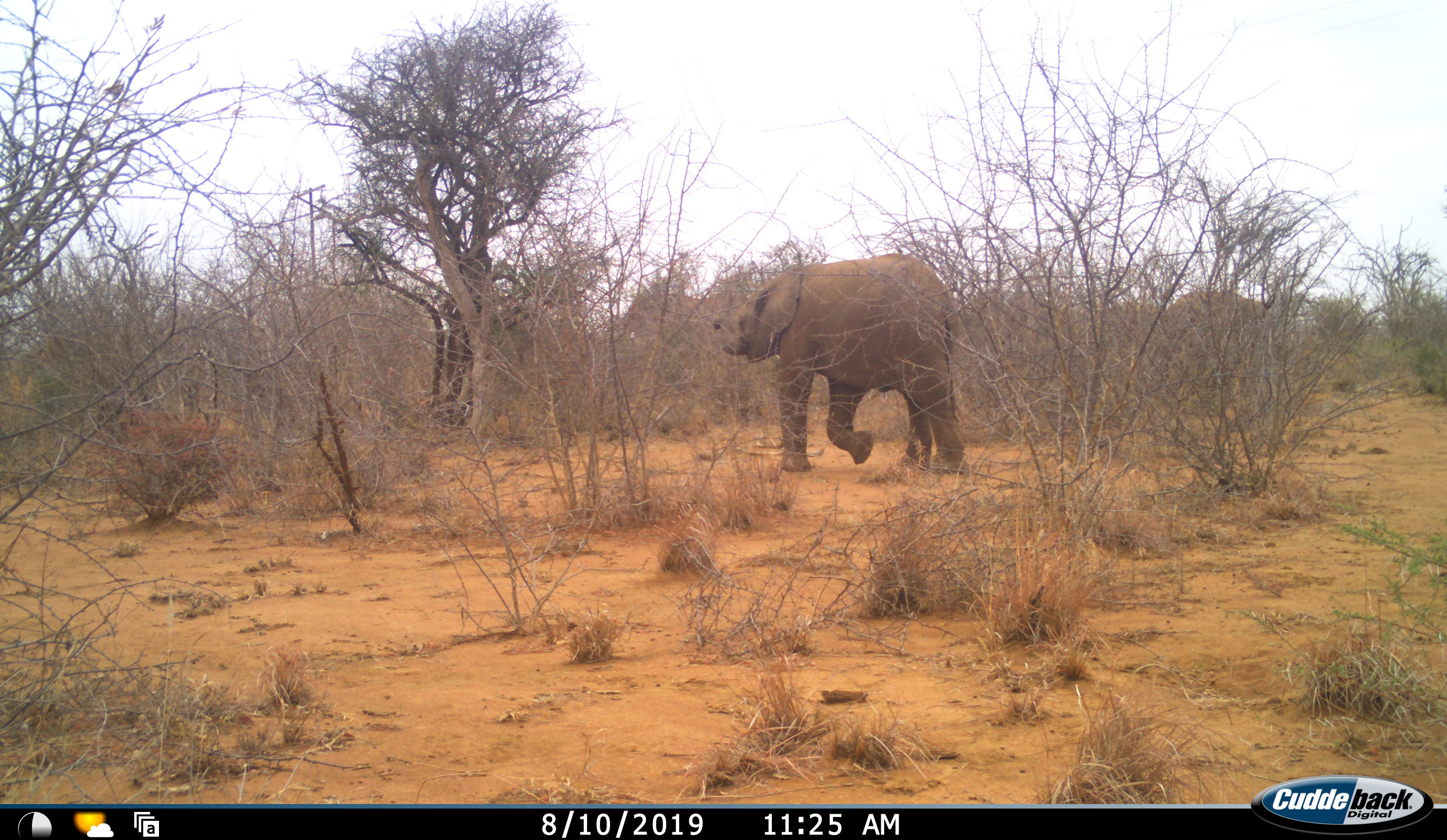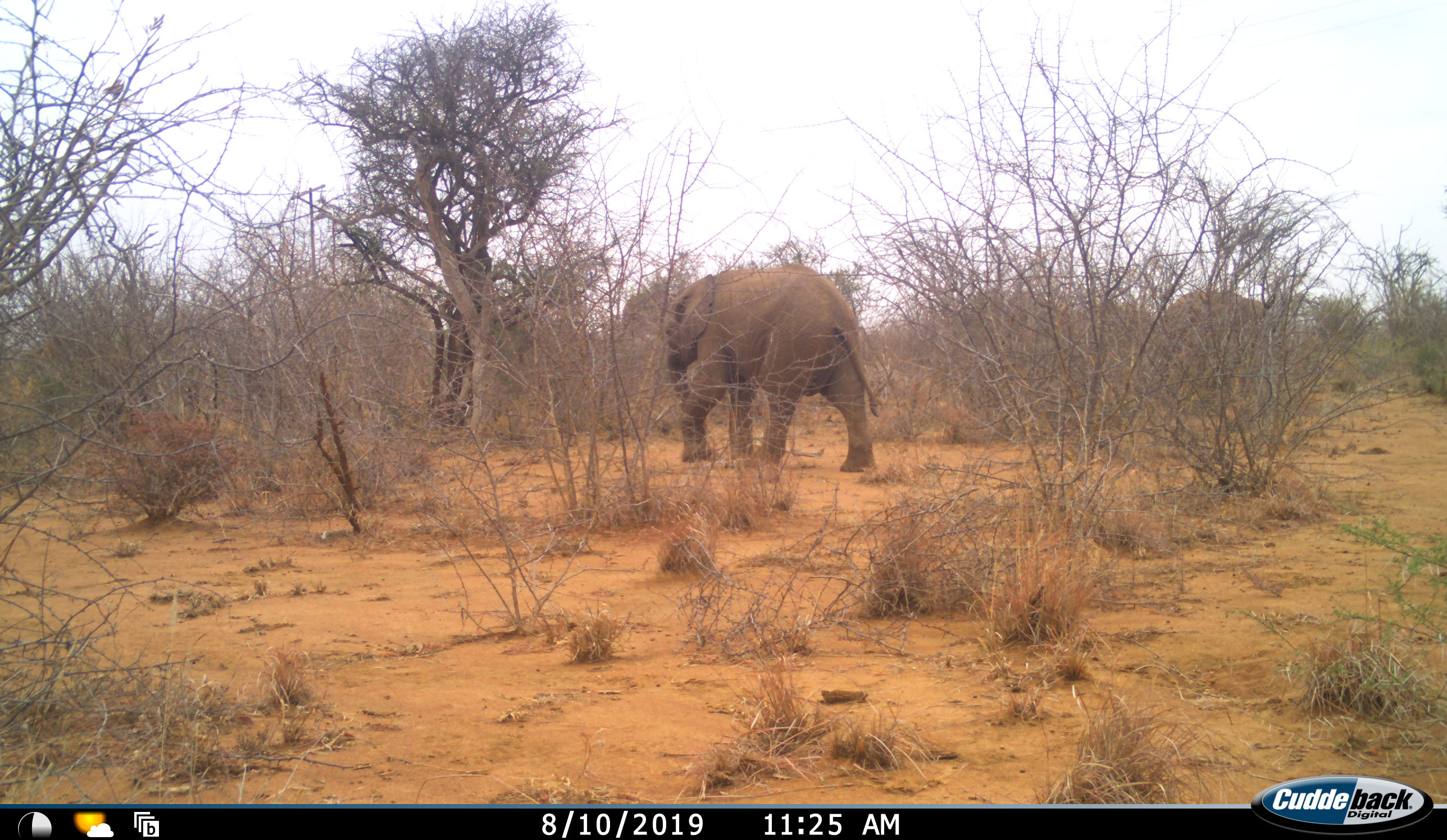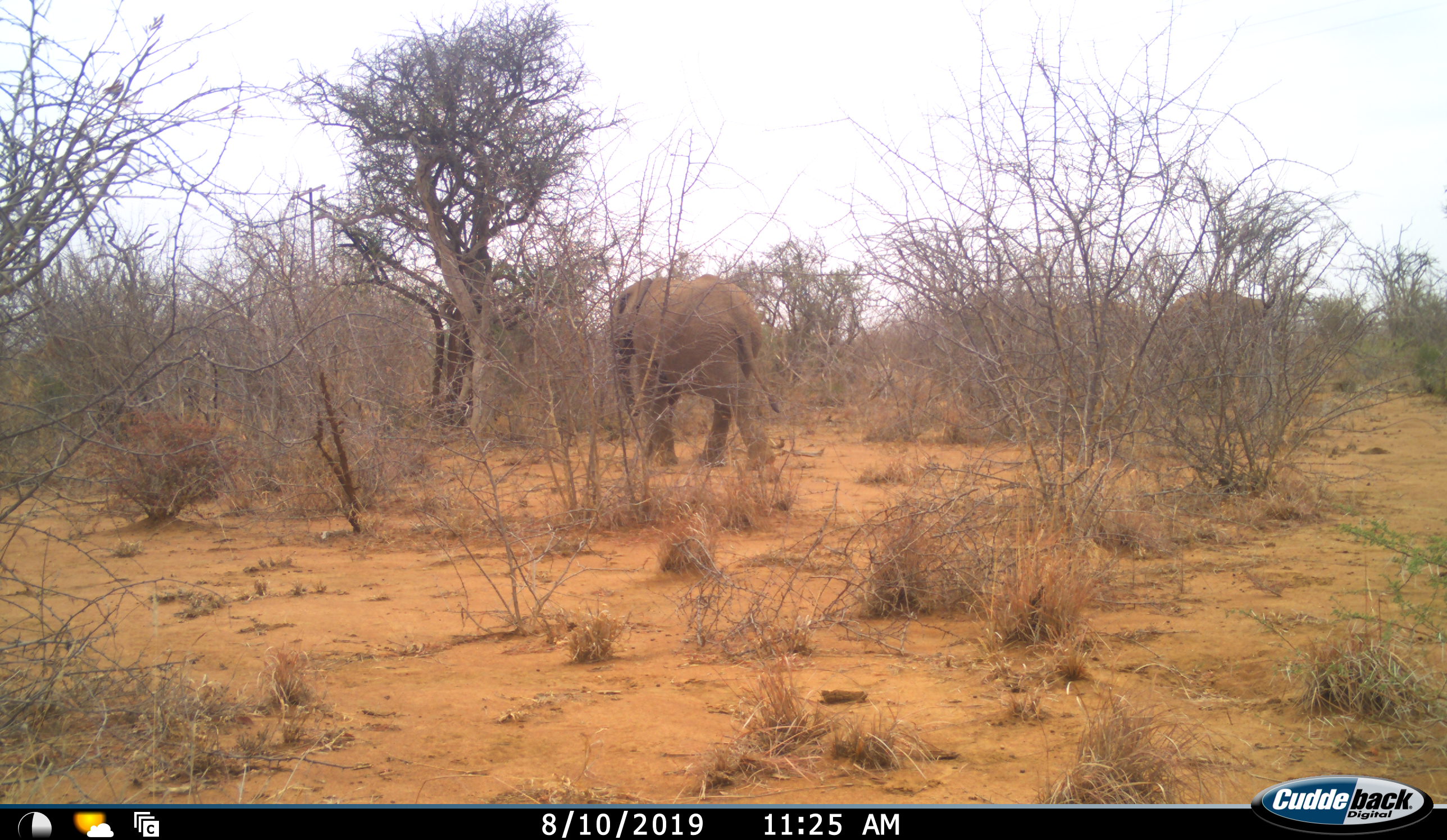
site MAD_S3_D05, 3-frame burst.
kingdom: Animalia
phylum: Chordata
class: Mammalia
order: Proboscidea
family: Elephantidae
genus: Loxodonta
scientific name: Loxodonta africana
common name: african bush elephant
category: elephant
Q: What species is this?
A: Elephant (african bush elephant) (Loxodonta africana).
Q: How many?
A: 1.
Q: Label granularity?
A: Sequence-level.